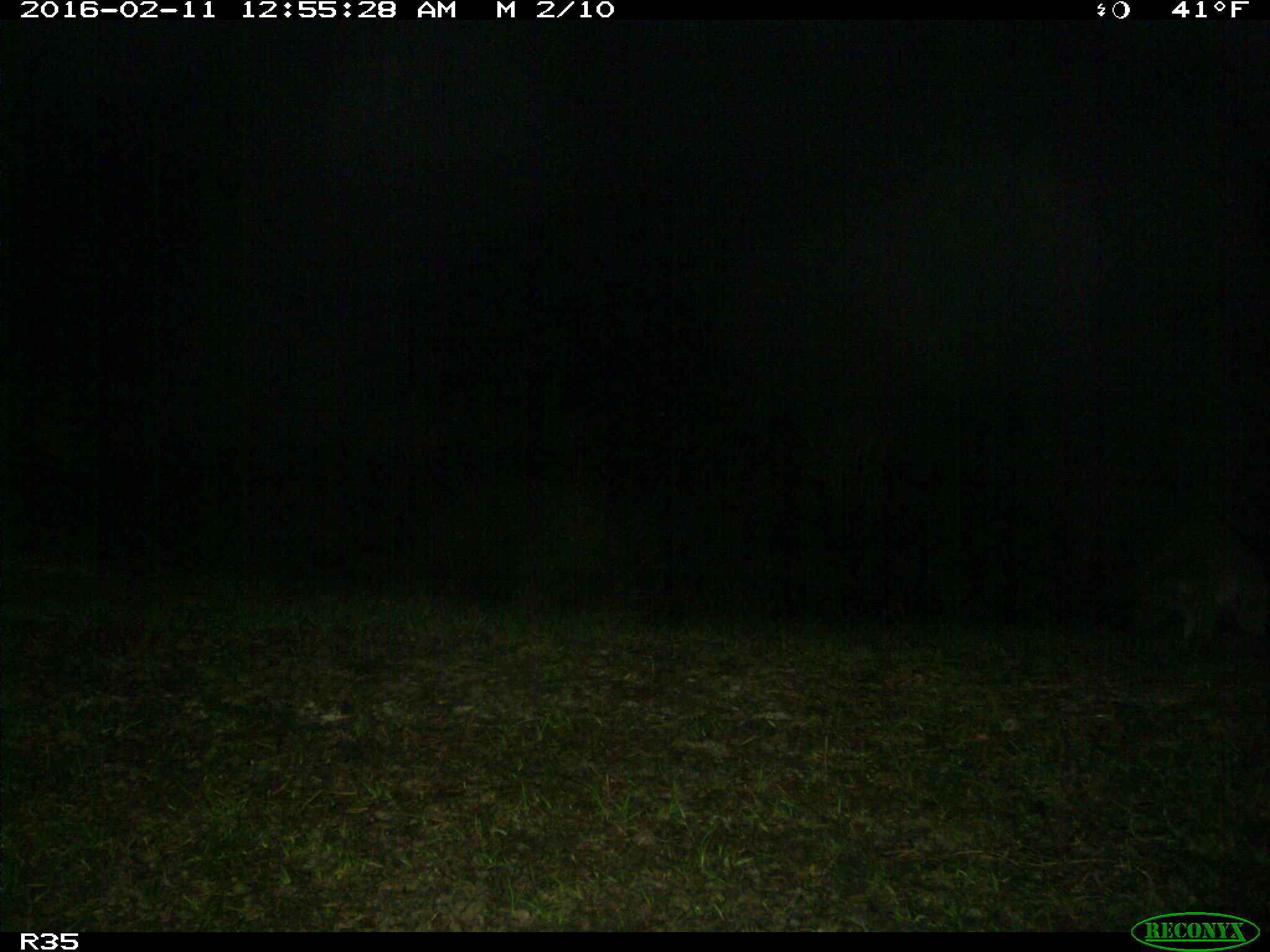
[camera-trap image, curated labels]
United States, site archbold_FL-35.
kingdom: Animalia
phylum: Chordata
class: Mammalia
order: Carnivora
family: Procyonidae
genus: Procyon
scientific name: Procyon lotor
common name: common raccoon